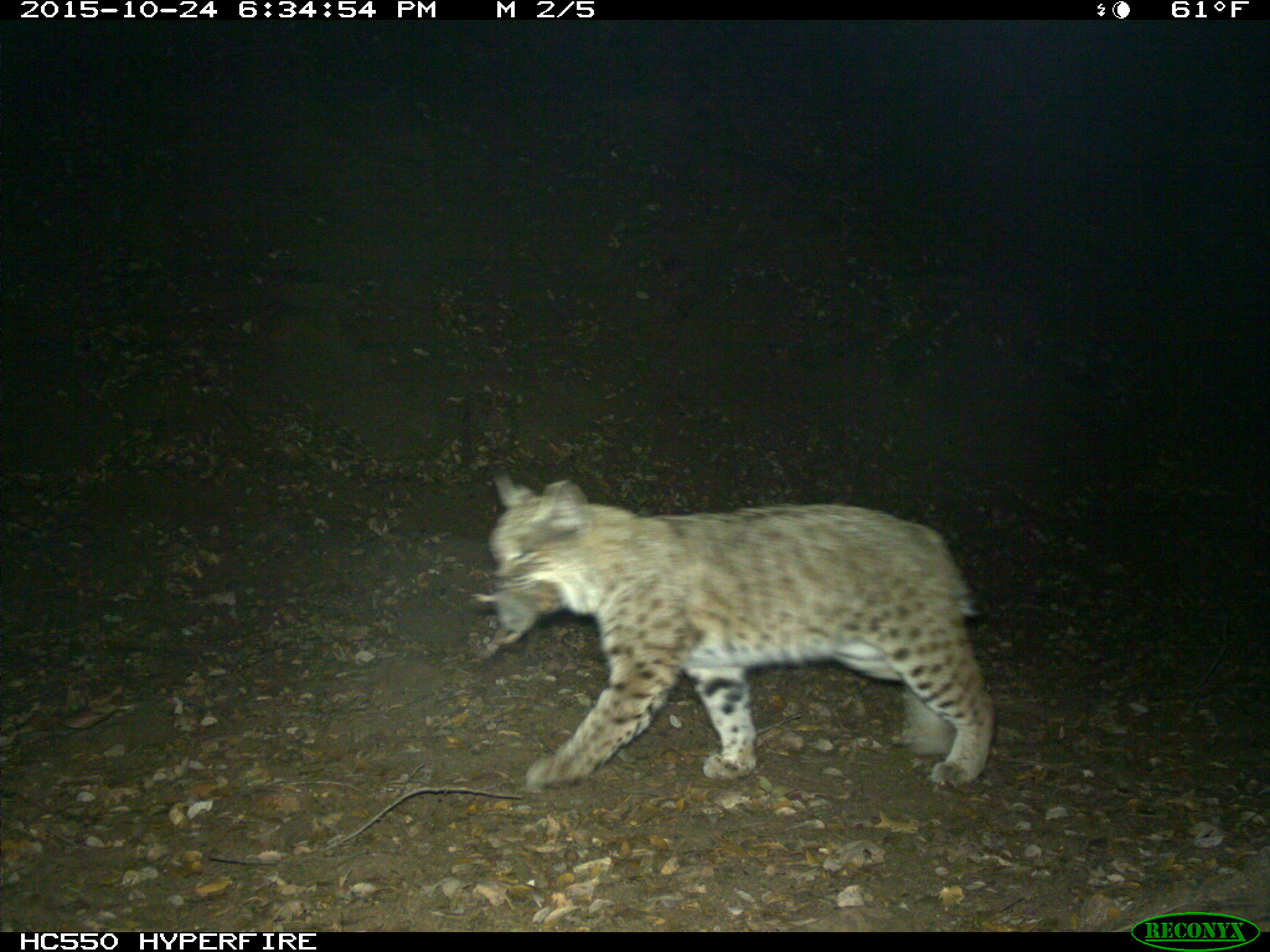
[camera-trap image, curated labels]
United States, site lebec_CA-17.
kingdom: Animalia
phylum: Chordata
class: Mammalia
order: Carnivora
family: Felidae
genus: Lynx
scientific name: Lynx rufus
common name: bobcat